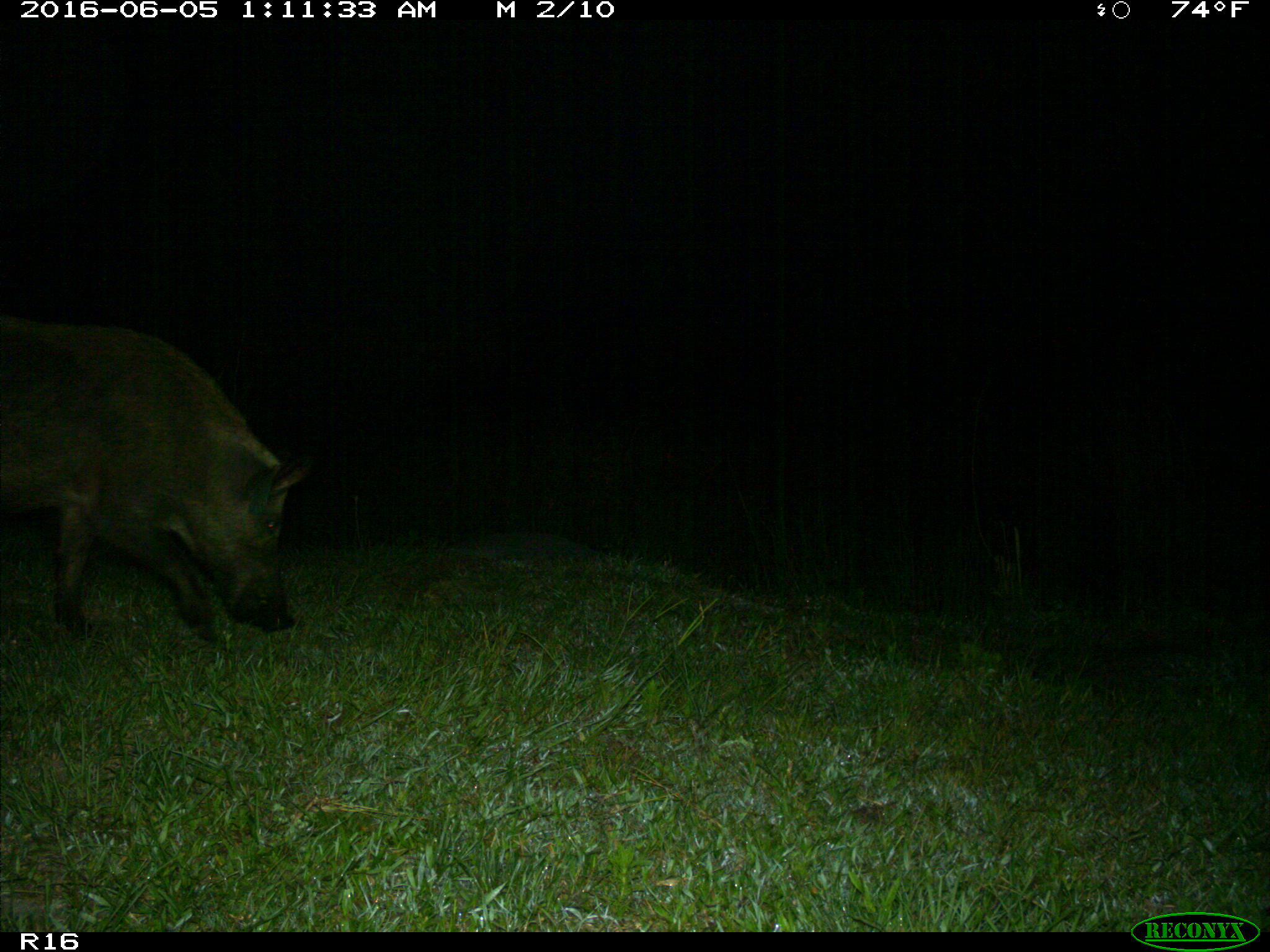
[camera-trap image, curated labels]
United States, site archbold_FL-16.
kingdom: Animalia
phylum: Chordata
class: Mammalia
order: Artiodactyla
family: Suidae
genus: Sus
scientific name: Sus scrofa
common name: wild boar